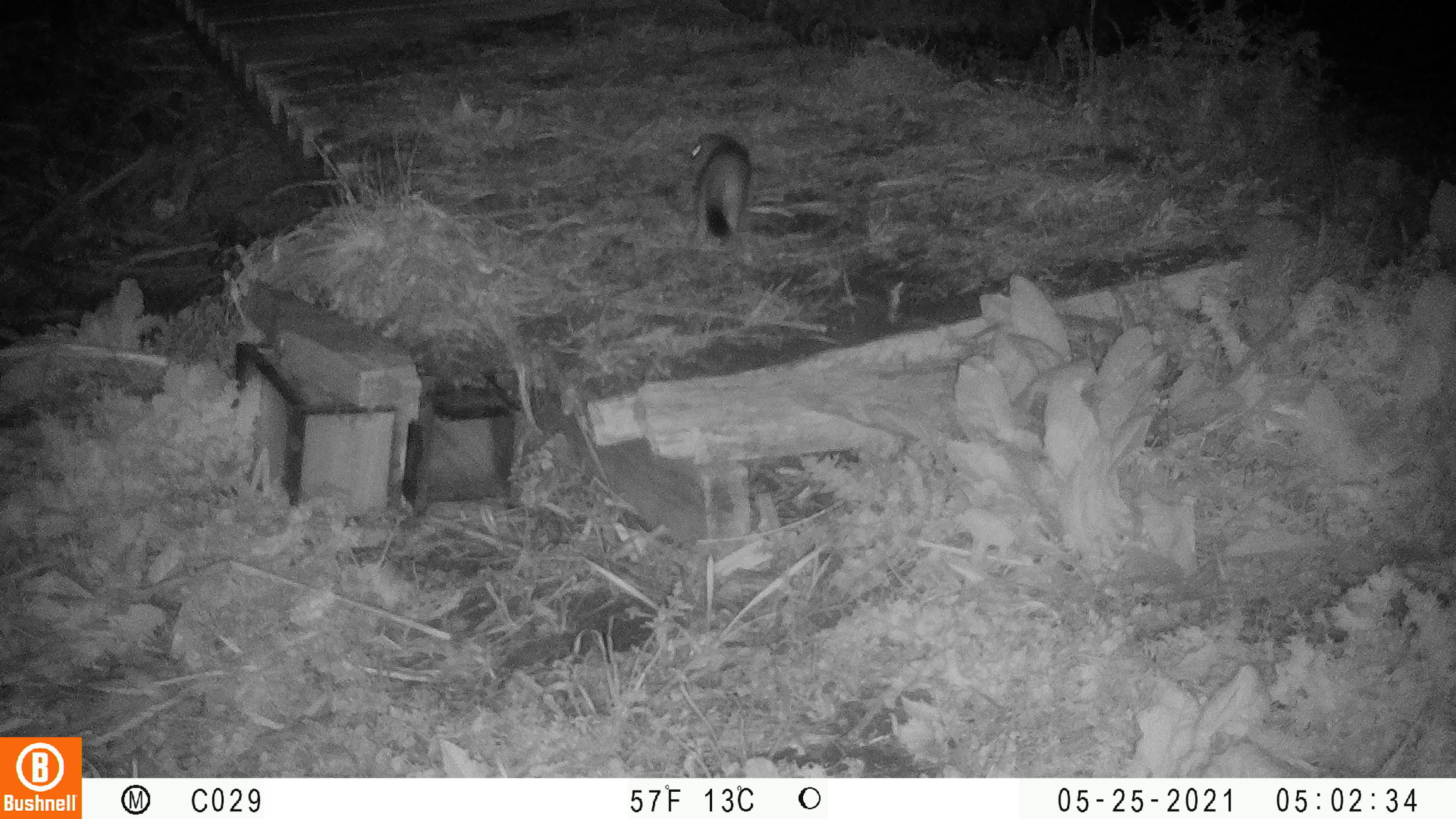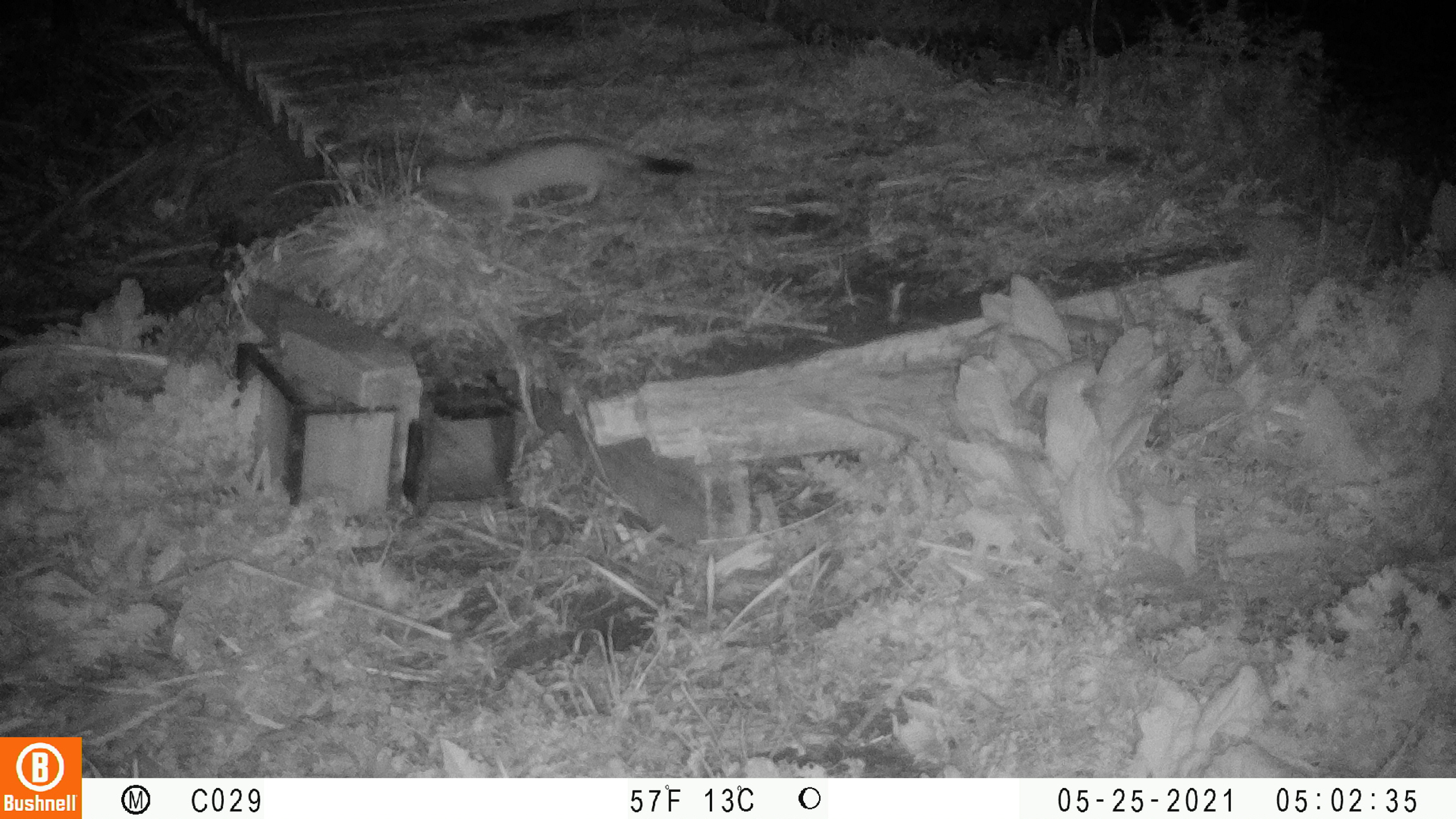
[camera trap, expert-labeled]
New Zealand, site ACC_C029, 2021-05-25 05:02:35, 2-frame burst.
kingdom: Animalia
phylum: Chordata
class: Mammalia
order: Carnivora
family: Mustelidae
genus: Mustela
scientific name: Mustela erminea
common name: stoat